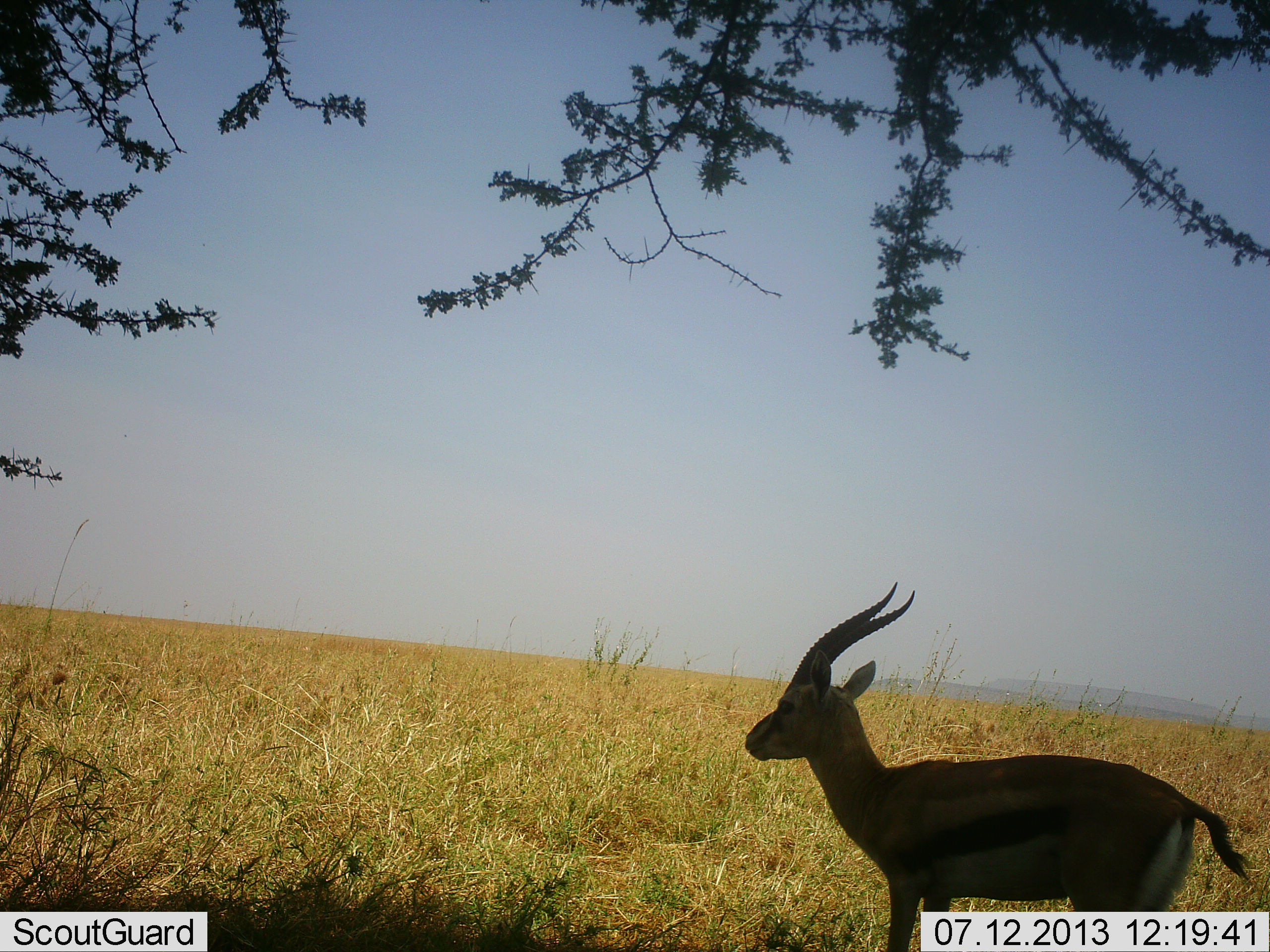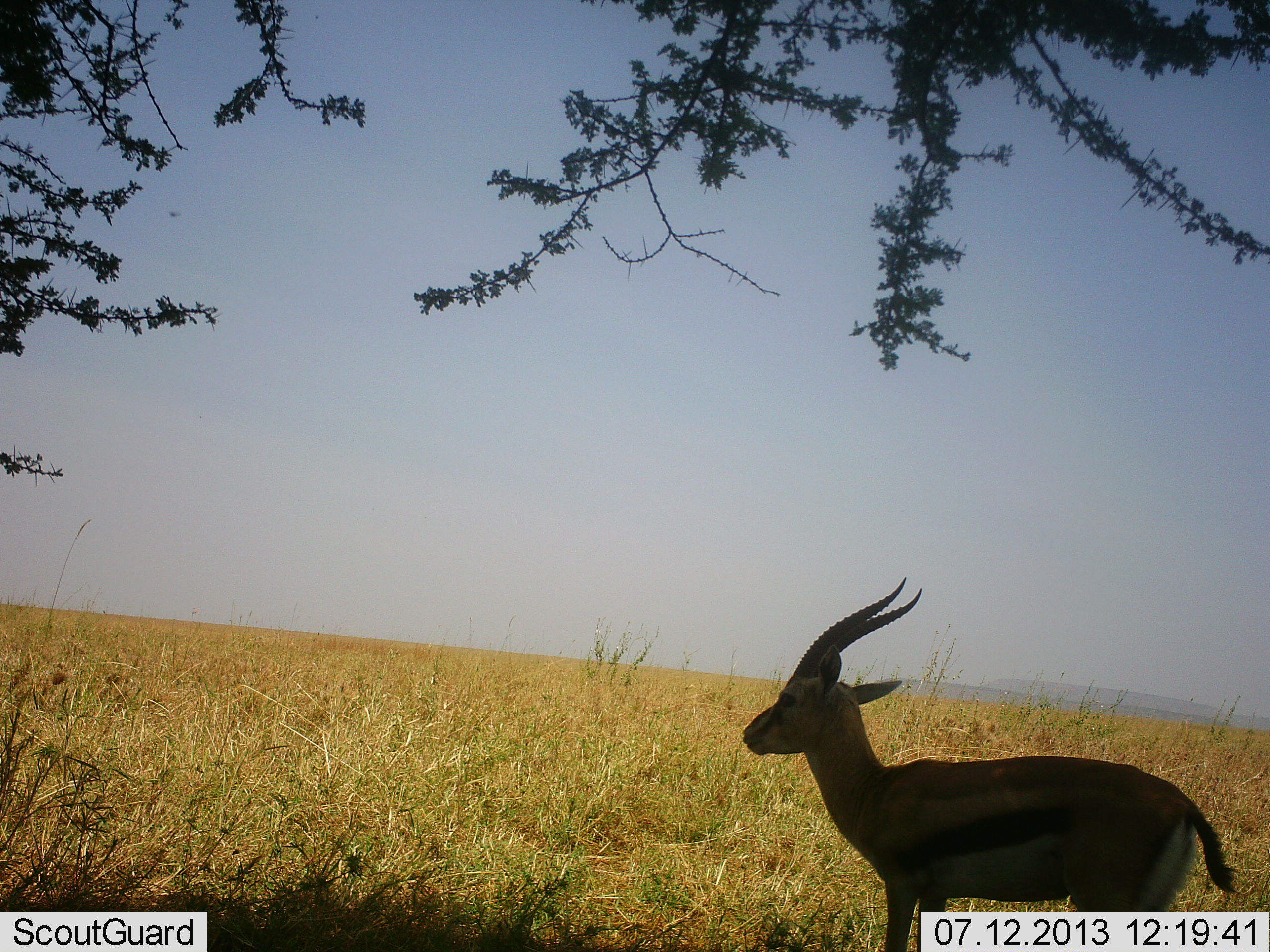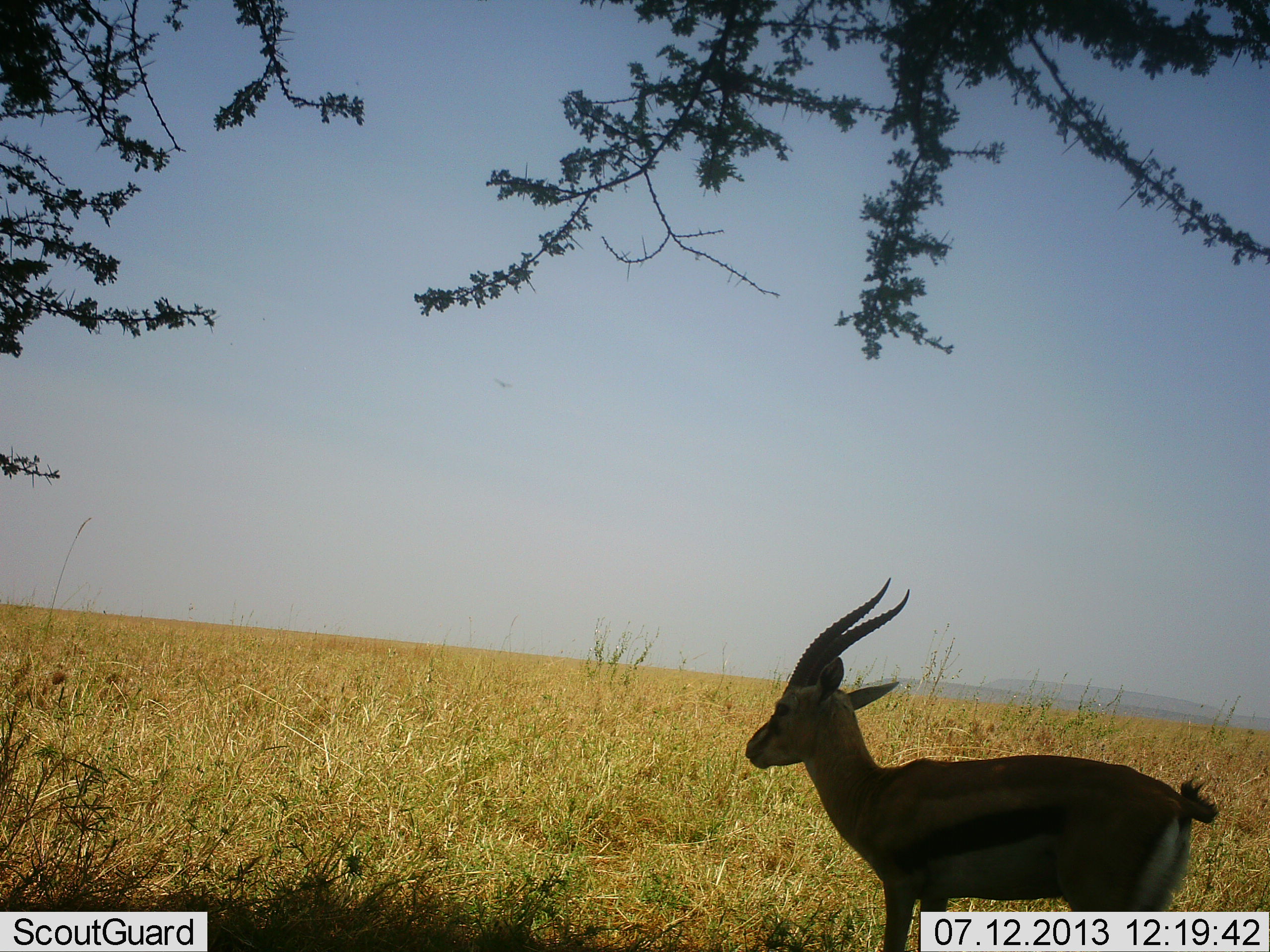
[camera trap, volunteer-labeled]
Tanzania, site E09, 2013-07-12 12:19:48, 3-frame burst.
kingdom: Animalia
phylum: Chordata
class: Mammalia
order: Artiodactyla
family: Bovidae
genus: Eudorcas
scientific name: Eudorcas thomsonii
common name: thomson's gazelle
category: gazellethomsons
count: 1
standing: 100%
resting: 0%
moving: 0%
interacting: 0%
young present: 0%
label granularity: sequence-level